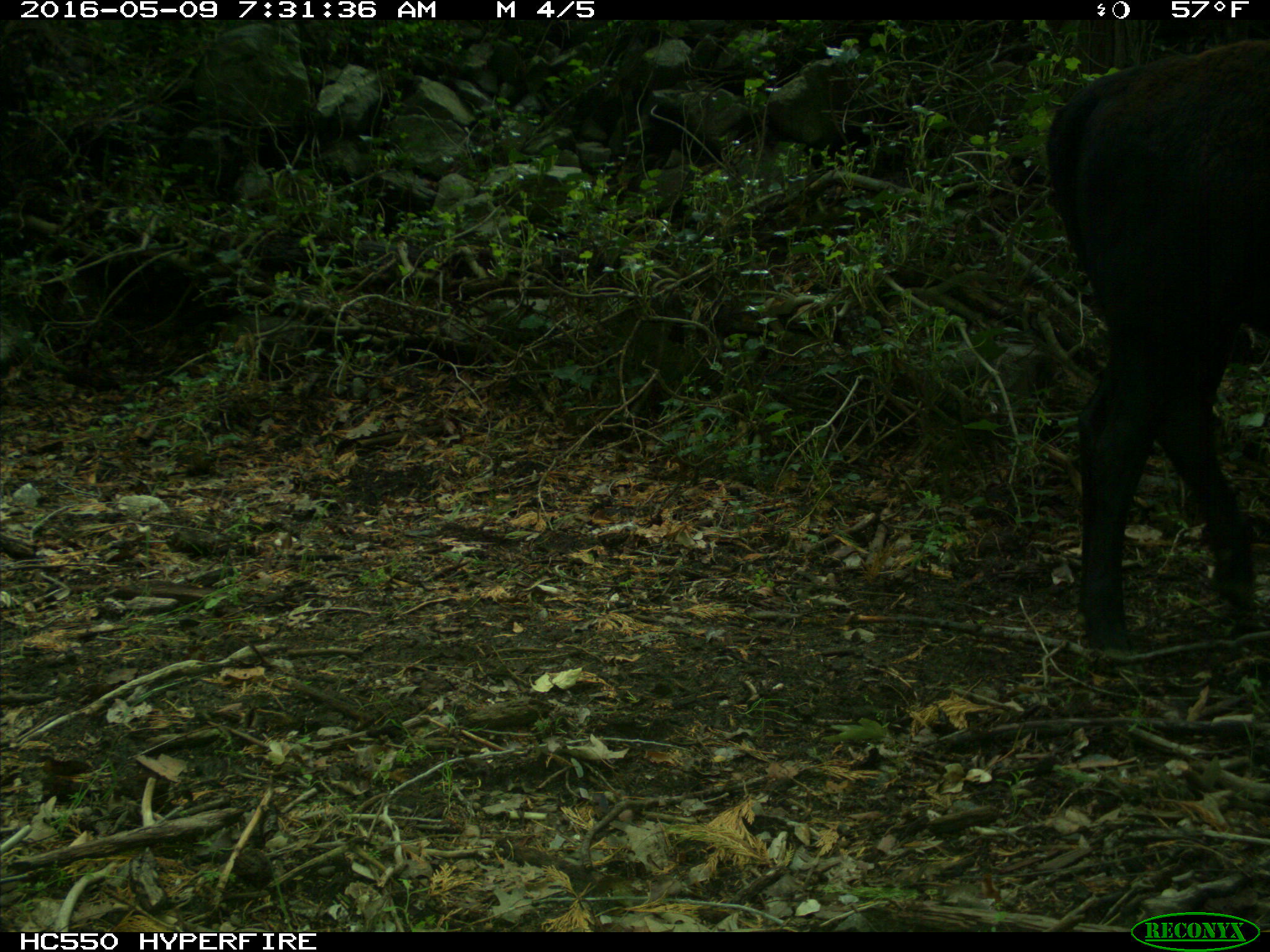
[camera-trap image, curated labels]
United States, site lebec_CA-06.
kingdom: Animalia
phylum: Chordata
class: Mammalia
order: Artiodactyla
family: Bovidae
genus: Bos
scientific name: Bos taurus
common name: domestic cow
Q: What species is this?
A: Bos taurus (domestic cow).